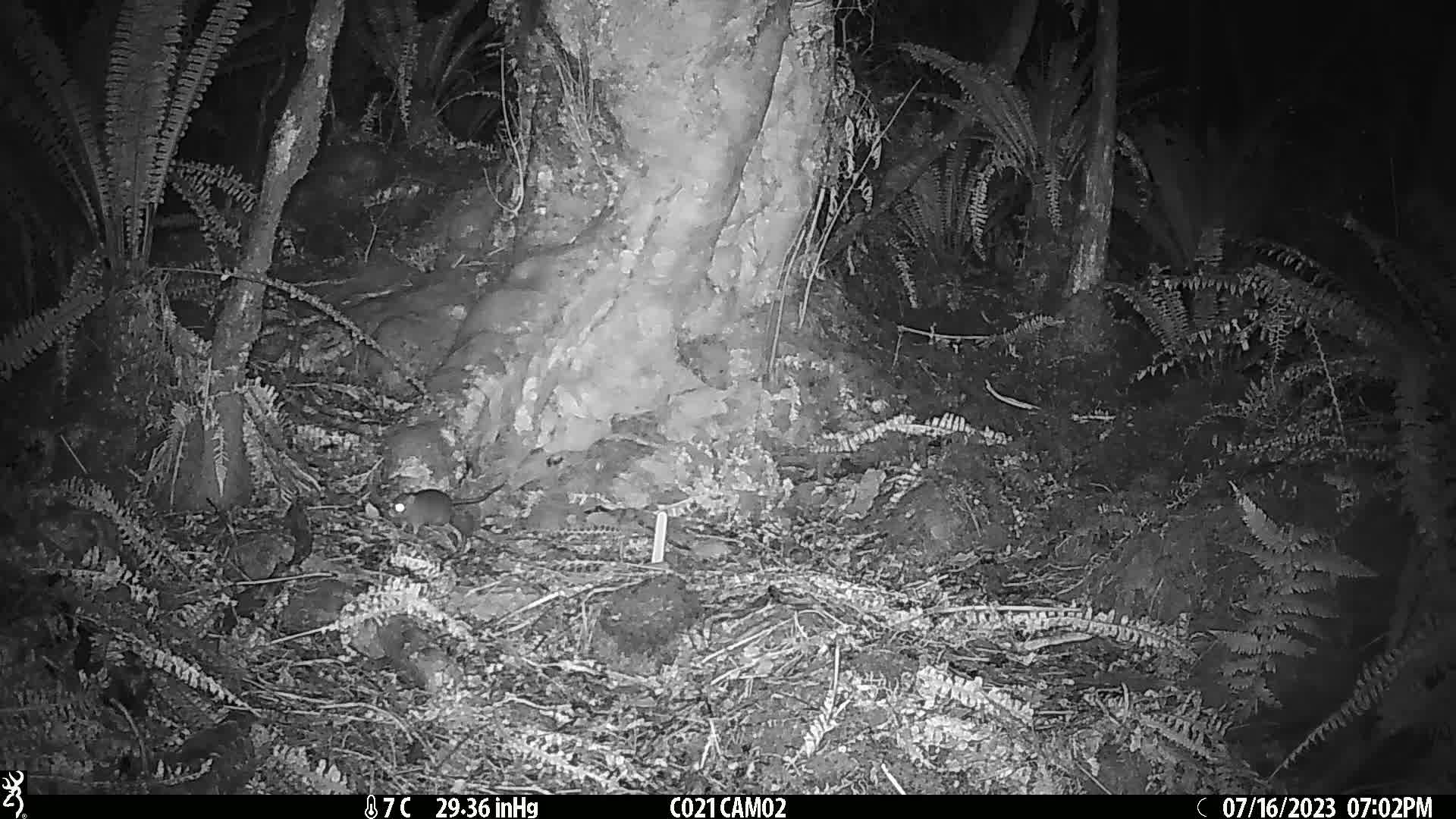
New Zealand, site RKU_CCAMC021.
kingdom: Animalia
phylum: Chordata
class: Mammalia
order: Rodentia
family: Muridae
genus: Rattus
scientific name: Rattus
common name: rat